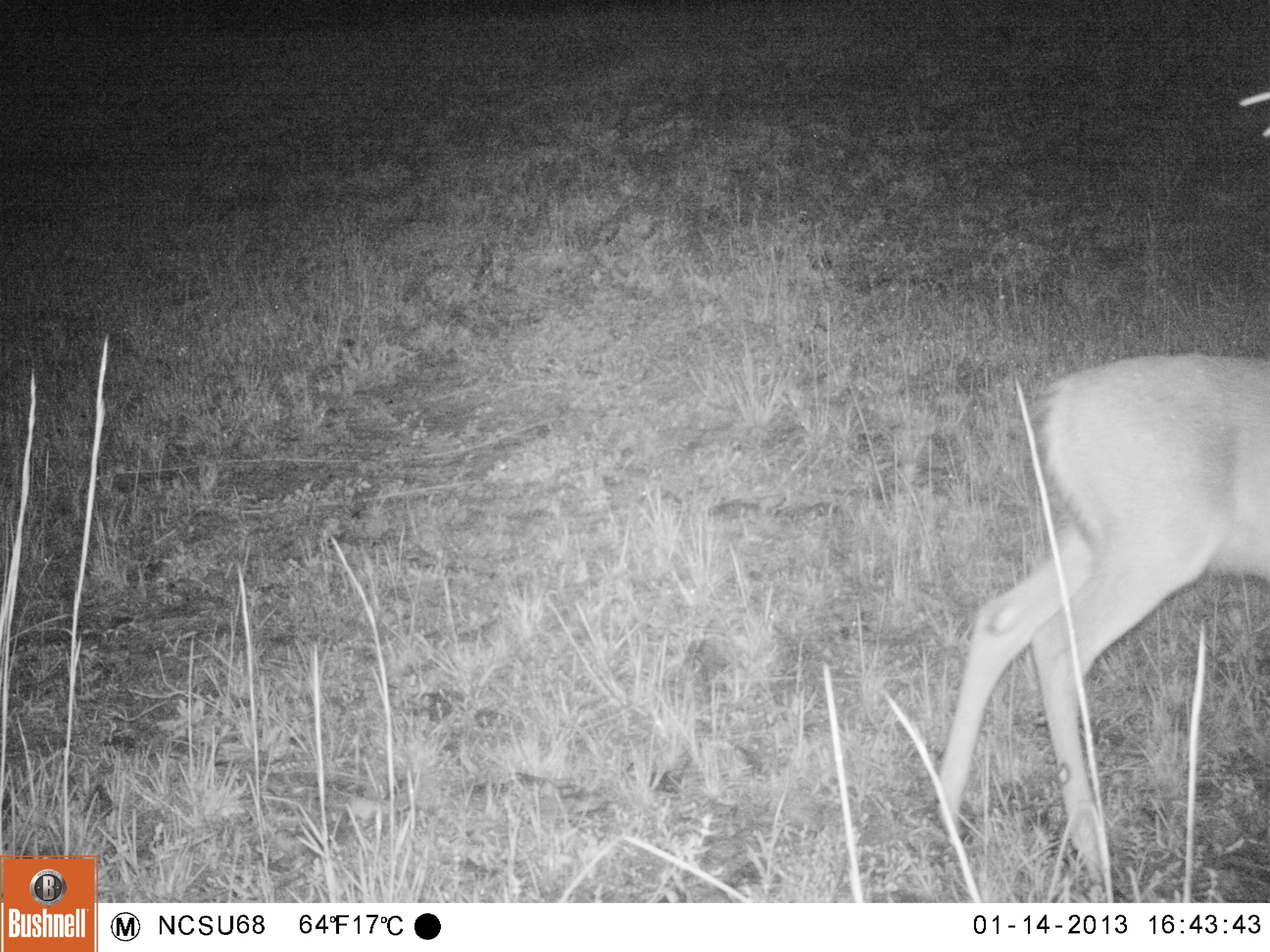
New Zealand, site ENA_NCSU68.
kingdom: Animalia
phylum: Chordata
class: Mammalia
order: Artiodactyla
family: Cervidae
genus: Odocoileus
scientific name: Odocoileus virginianus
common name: white-tailed deer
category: white tailed deer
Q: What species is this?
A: White tailed deer (white-tailed deer) (Odocoileus virginianus).